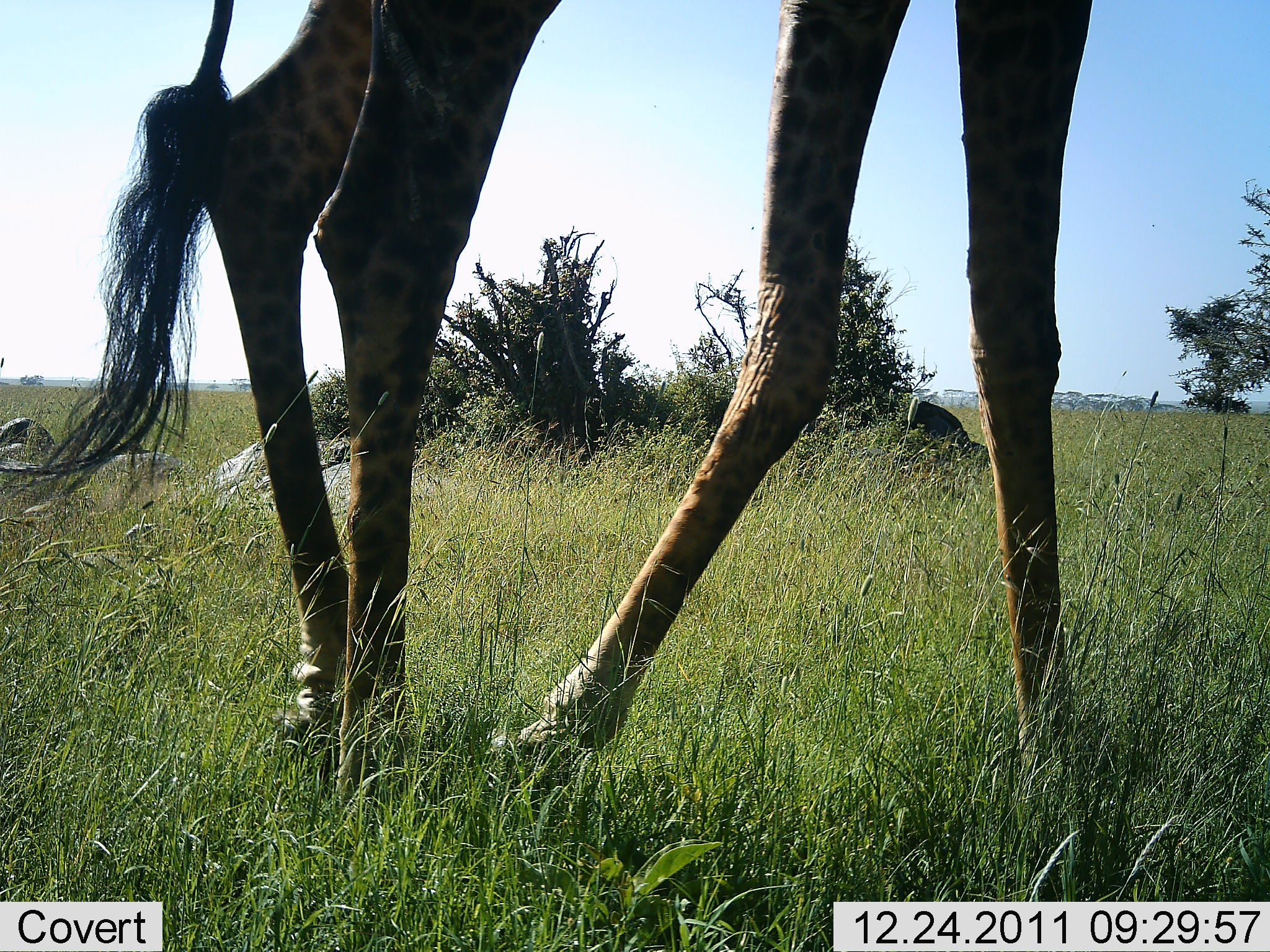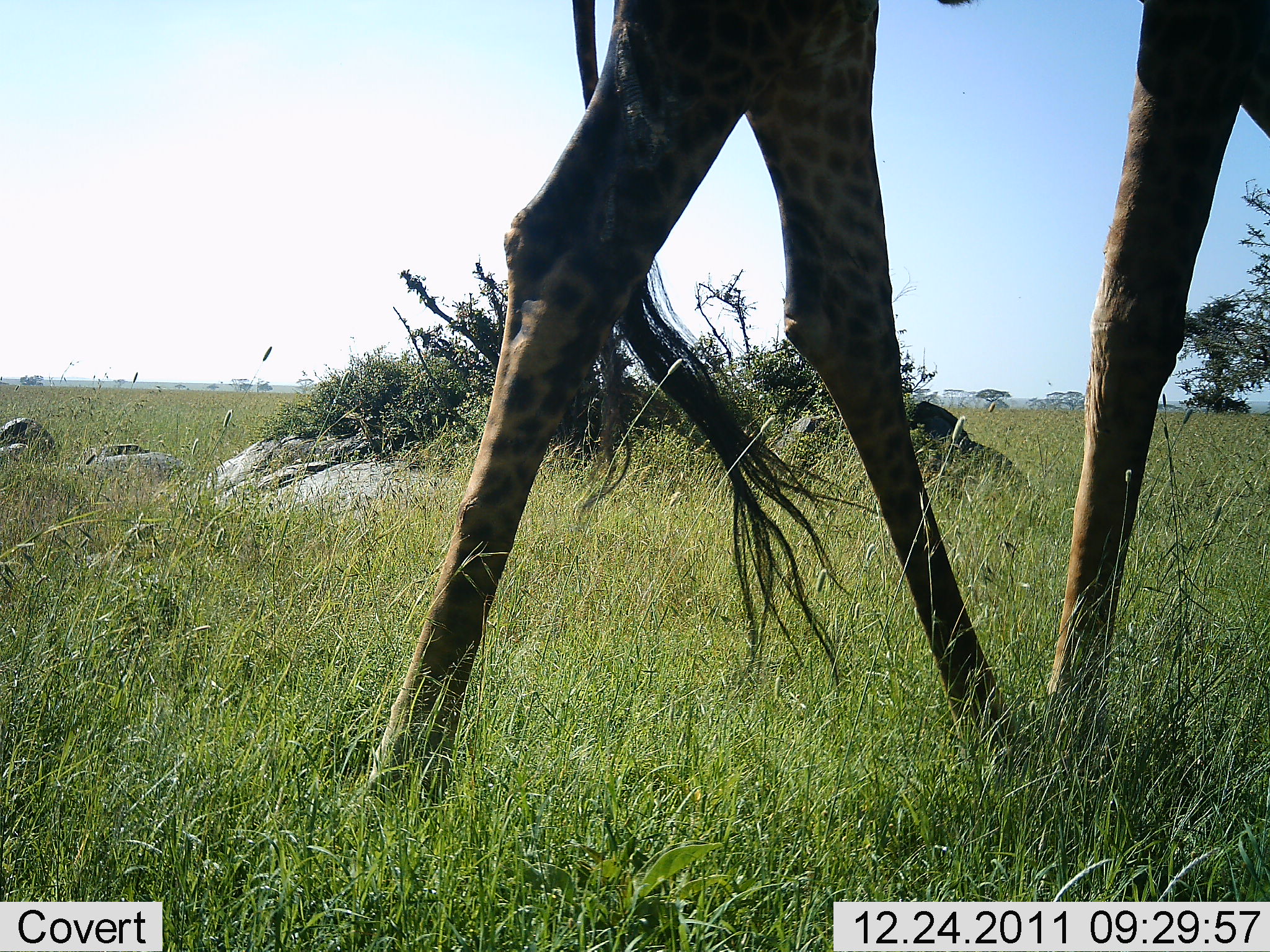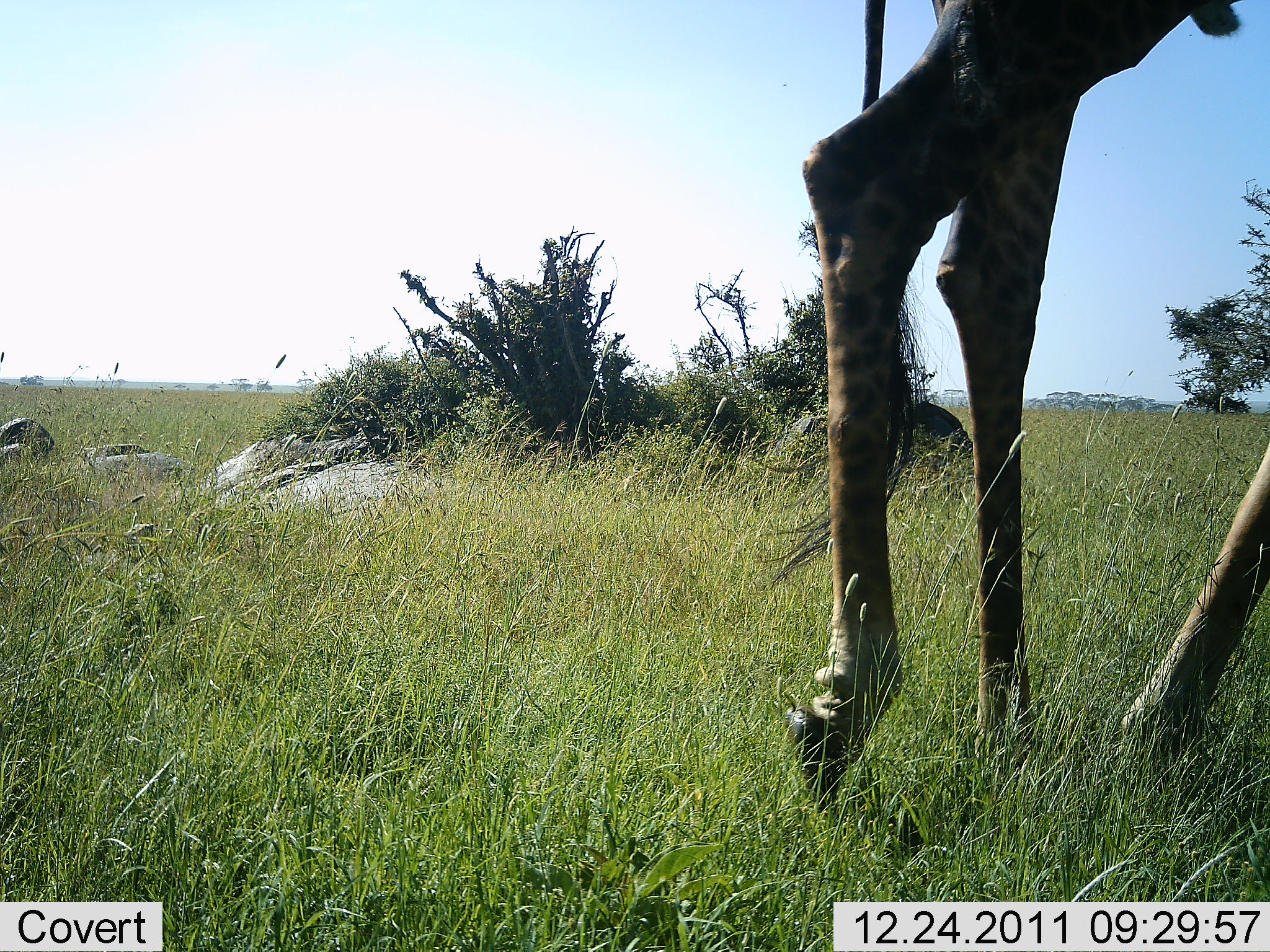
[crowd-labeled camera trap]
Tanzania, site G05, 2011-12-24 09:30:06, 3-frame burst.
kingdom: Animalia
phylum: Chordata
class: Mammalia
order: Artiodactyla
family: Giraffidae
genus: Giraffa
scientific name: Giraffa camelopardalis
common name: giraffe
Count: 1.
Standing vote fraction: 0%.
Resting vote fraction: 0%.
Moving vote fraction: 100%.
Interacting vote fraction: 0%.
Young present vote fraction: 0%.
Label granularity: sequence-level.